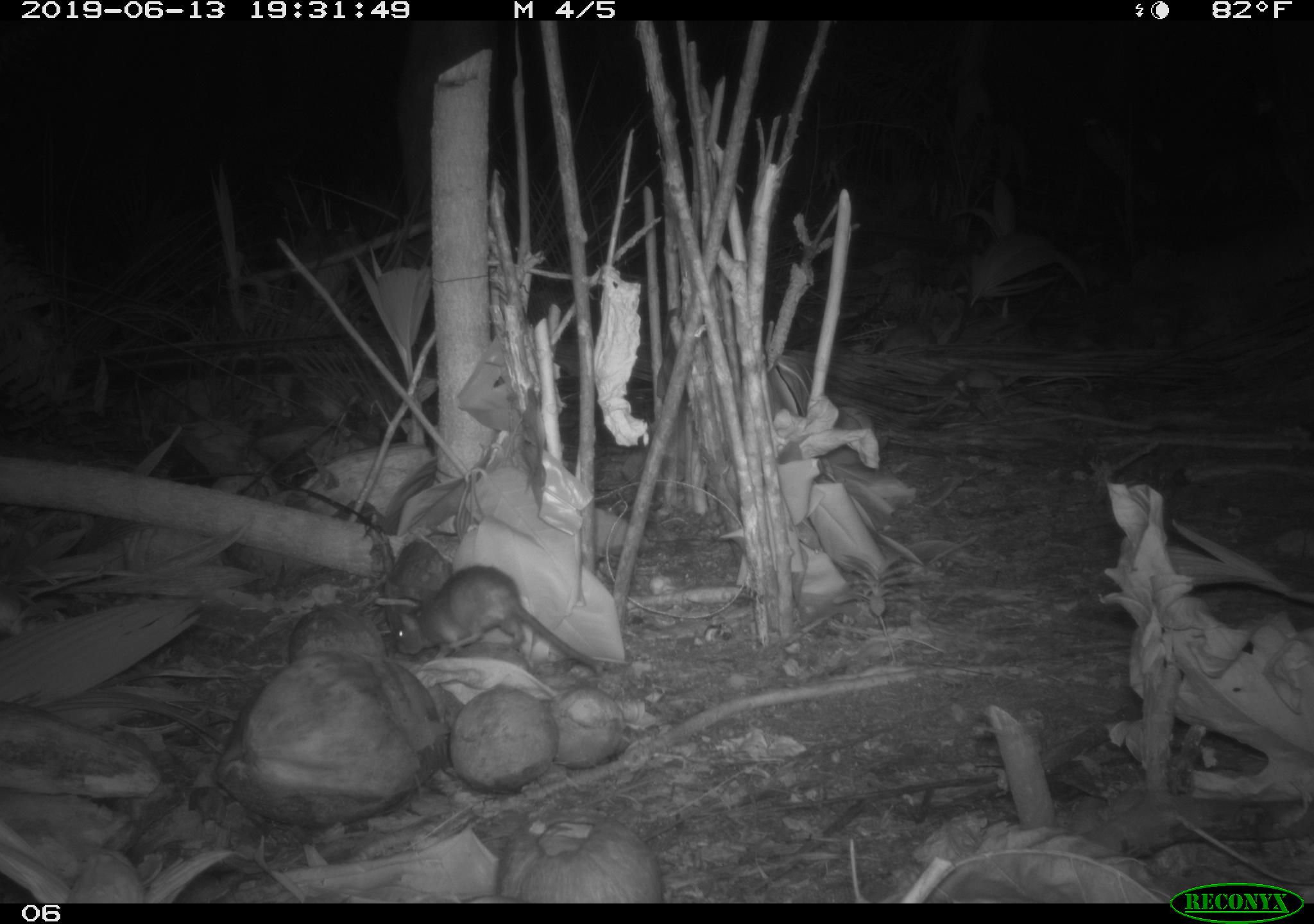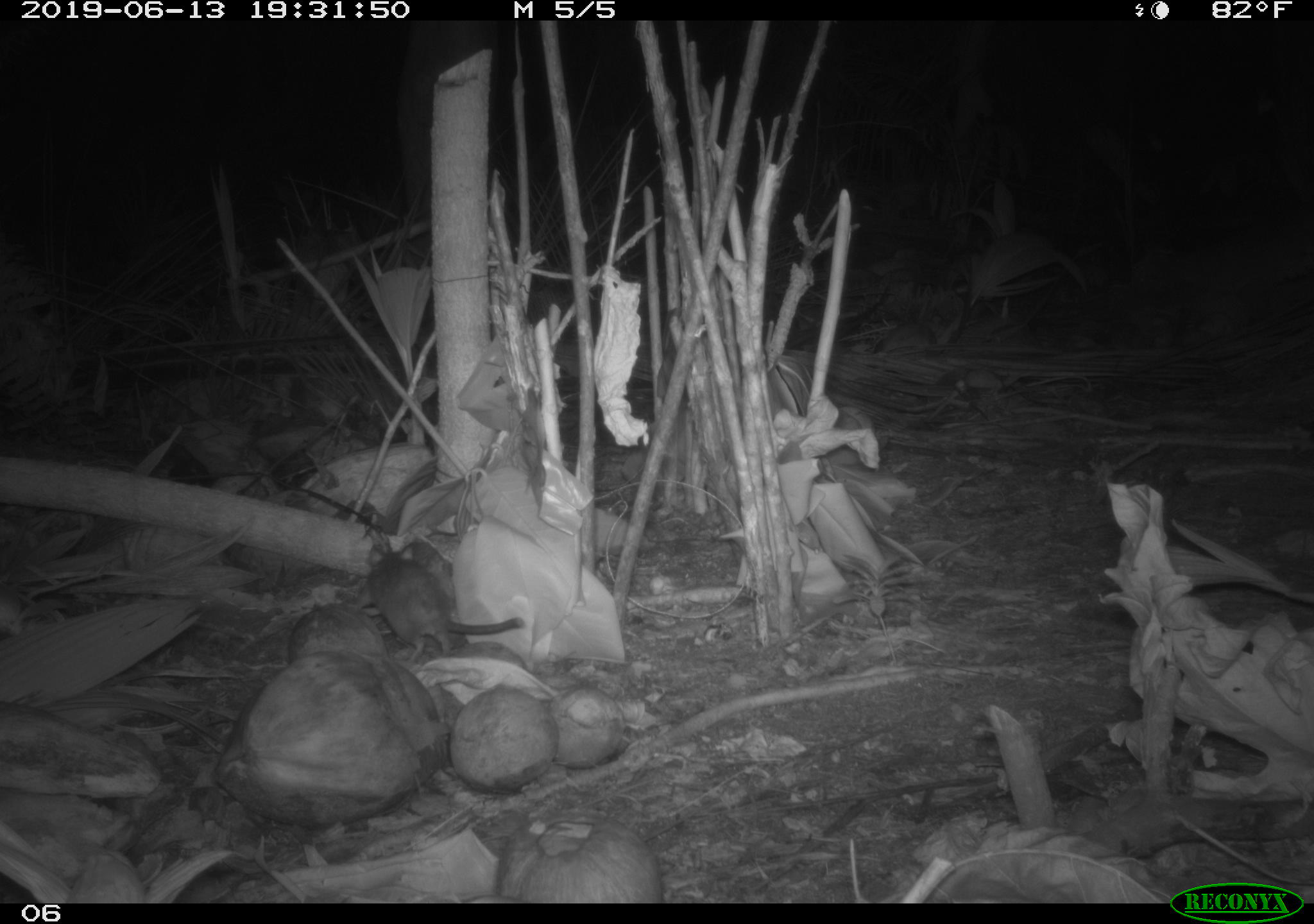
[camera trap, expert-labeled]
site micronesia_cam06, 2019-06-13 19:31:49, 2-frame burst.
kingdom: Animalia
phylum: Chordata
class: Mammalia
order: Rodentia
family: Muridae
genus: Rattus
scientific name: Rattus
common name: rat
Rat (Rattus).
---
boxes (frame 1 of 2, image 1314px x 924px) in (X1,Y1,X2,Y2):
rat: (386,564,625,668)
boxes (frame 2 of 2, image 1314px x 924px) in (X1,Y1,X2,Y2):
rat: (360,547,531,661)